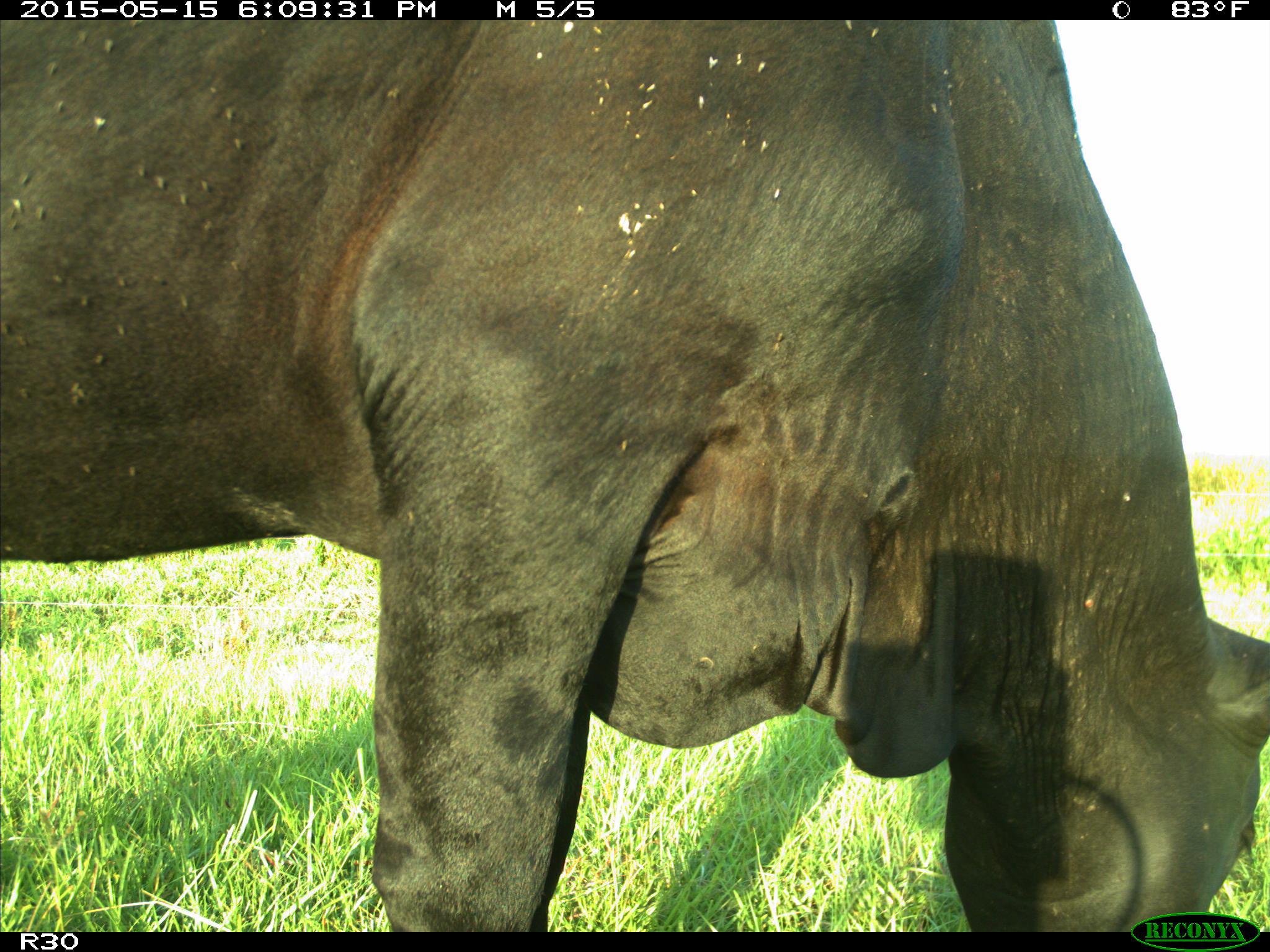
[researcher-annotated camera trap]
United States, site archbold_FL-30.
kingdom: Animalia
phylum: Chordata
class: Mammalia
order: Artiodactyla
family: Bovidae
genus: Bos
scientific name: Bos taurus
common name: domestic cow